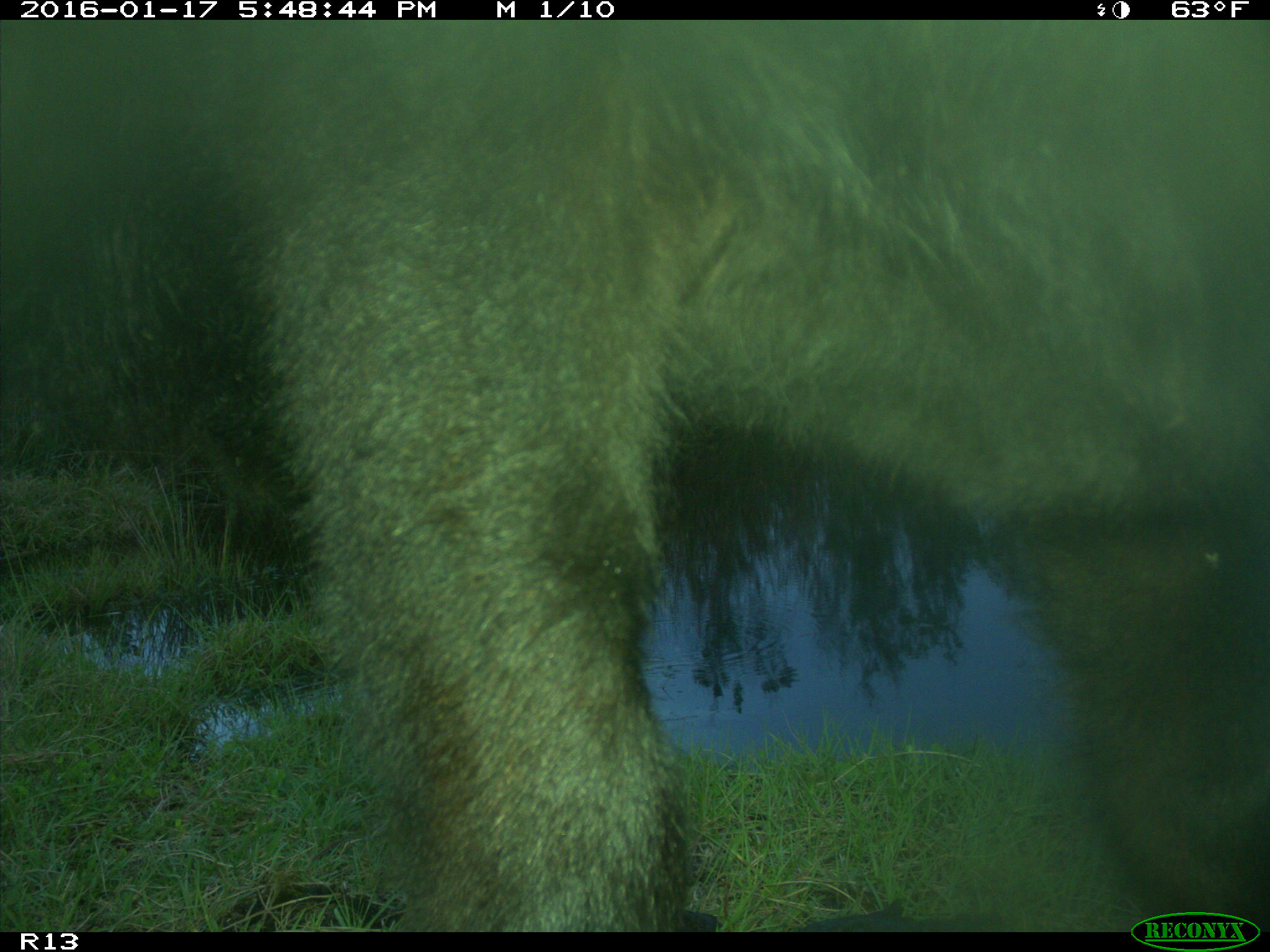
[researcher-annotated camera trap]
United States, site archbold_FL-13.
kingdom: Animalia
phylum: Chordata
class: Mammalia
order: Artiodactyla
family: Bovidae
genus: Bos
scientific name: Bos taurus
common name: domestic cow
Bos taurus (domestic cow).